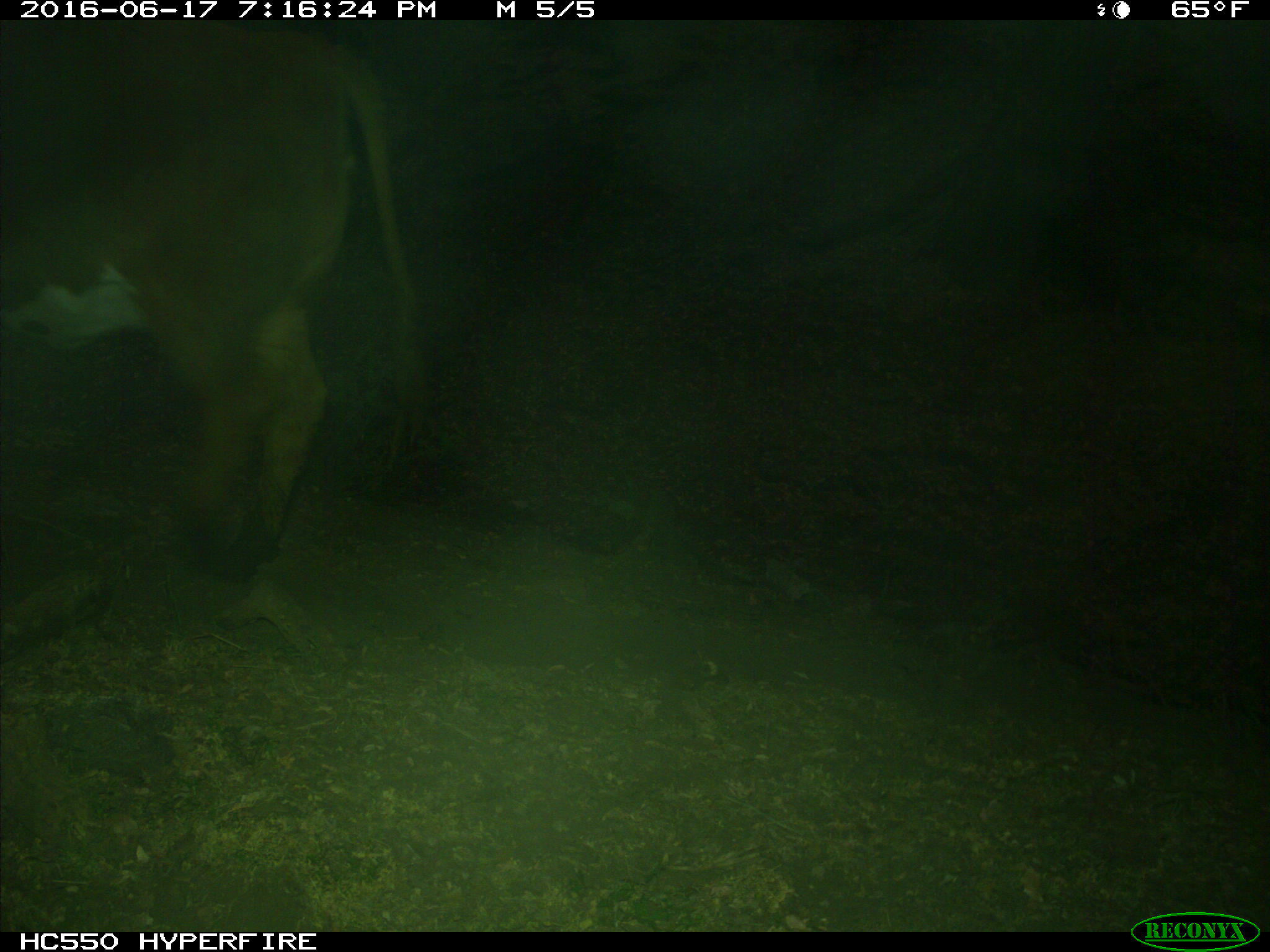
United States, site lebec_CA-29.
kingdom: Animalia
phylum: Chordata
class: Mammalia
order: Artiodactyla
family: Bovidae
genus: Bos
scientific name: Bos taurus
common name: domestic cow